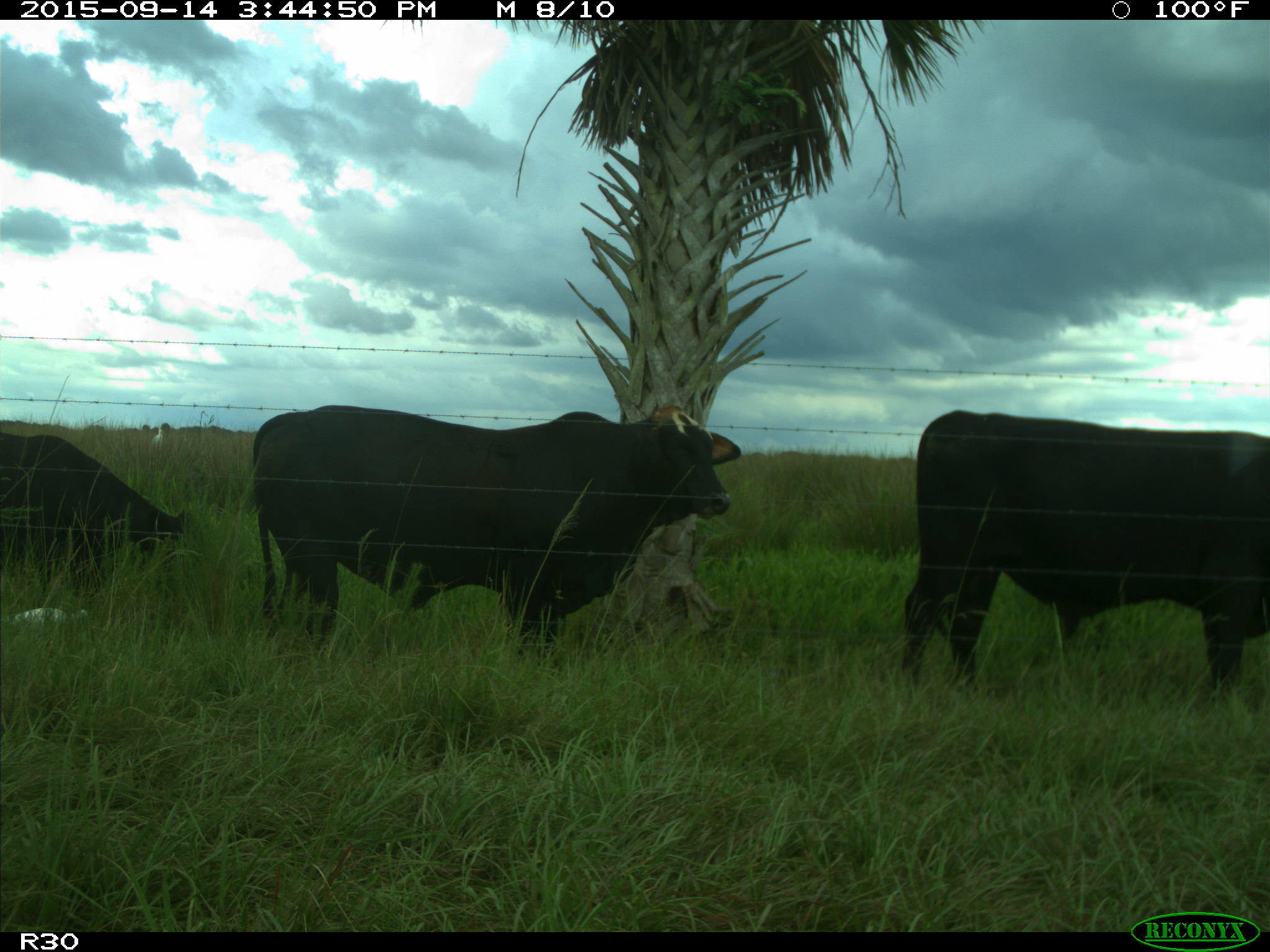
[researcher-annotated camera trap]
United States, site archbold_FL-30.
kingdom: Animalia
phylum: Chordata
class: Mammalia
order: Artiodactyla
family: Bovidae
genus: Bos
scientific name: Bos taurus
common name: domestic cow